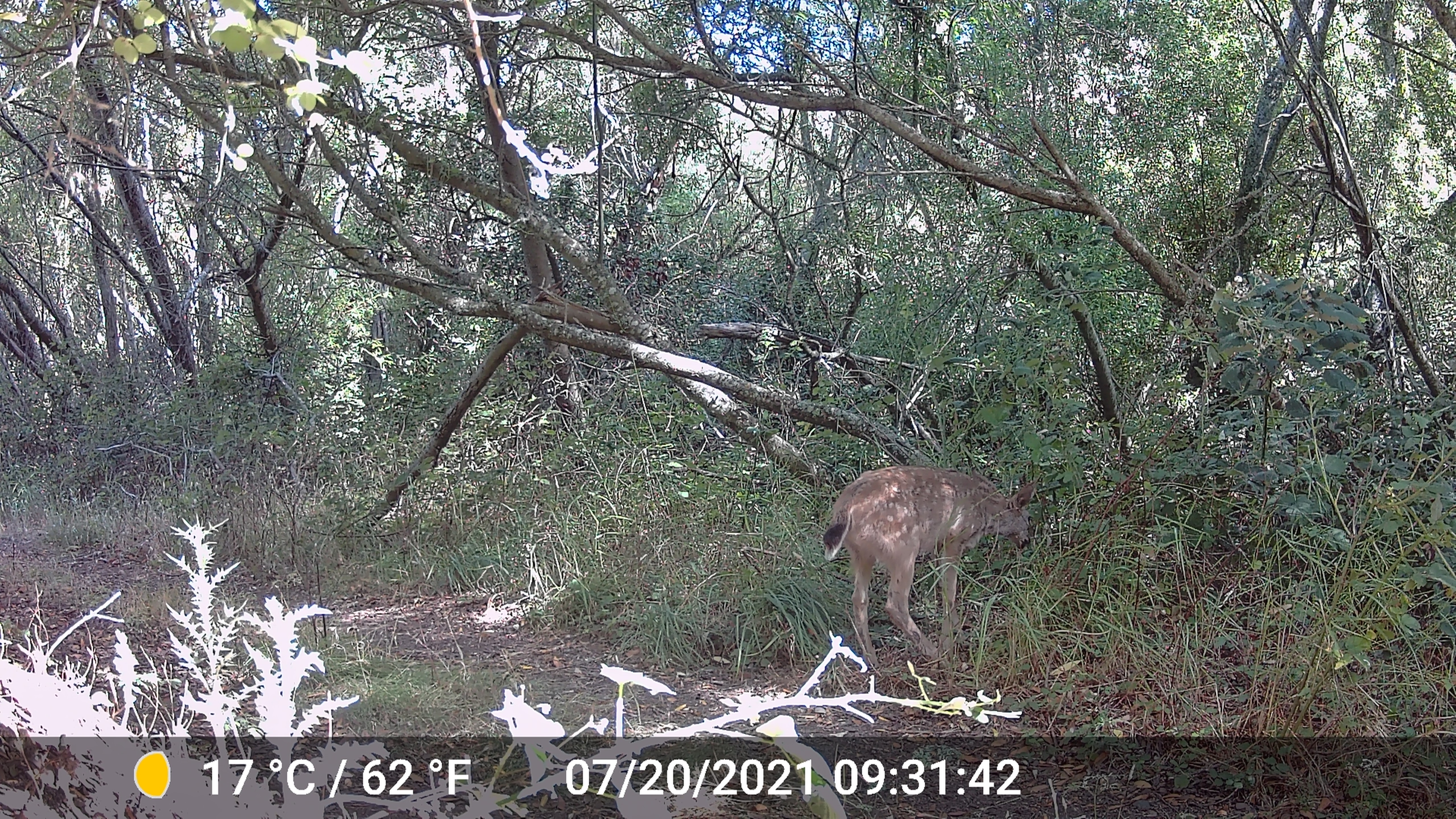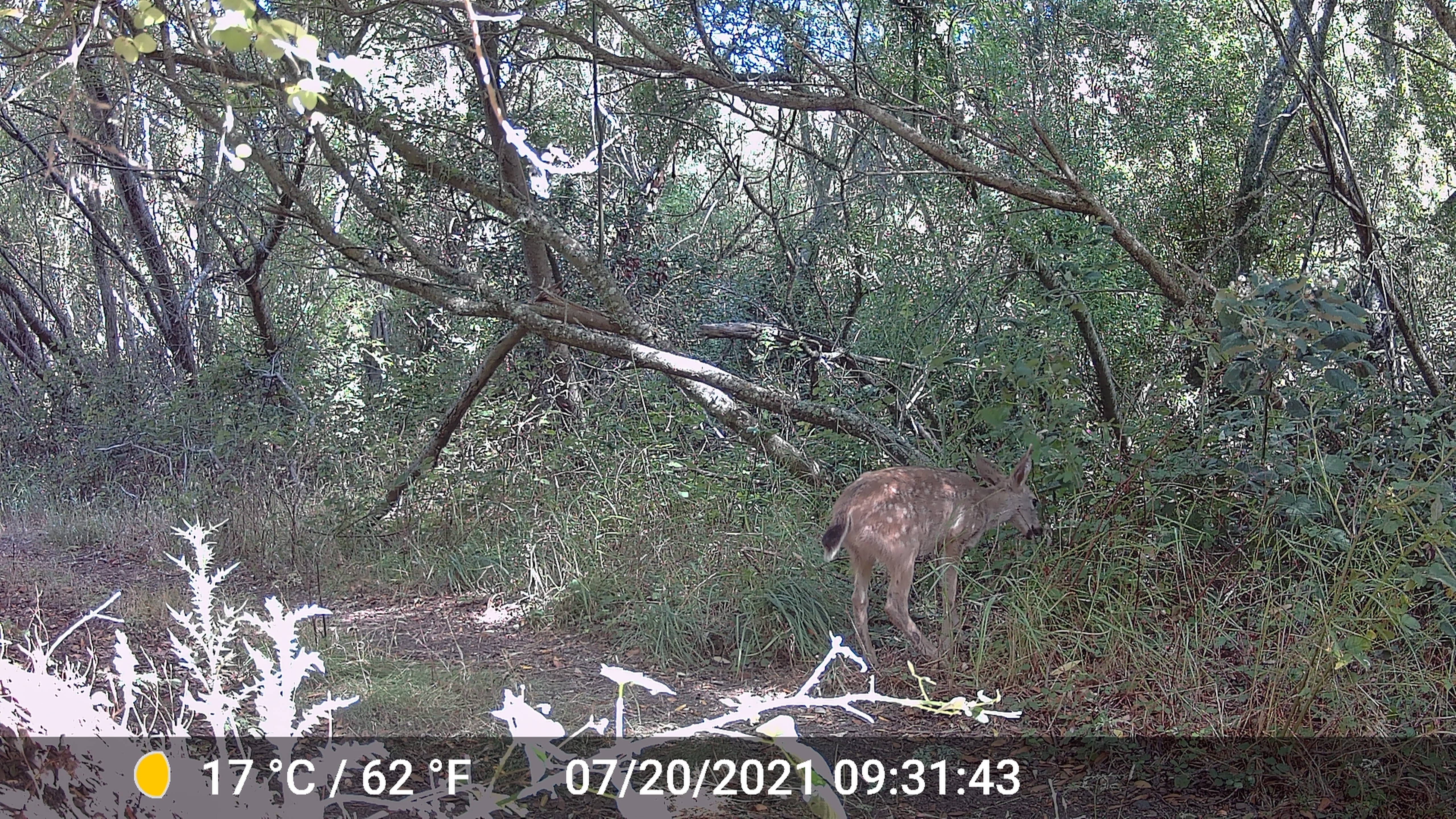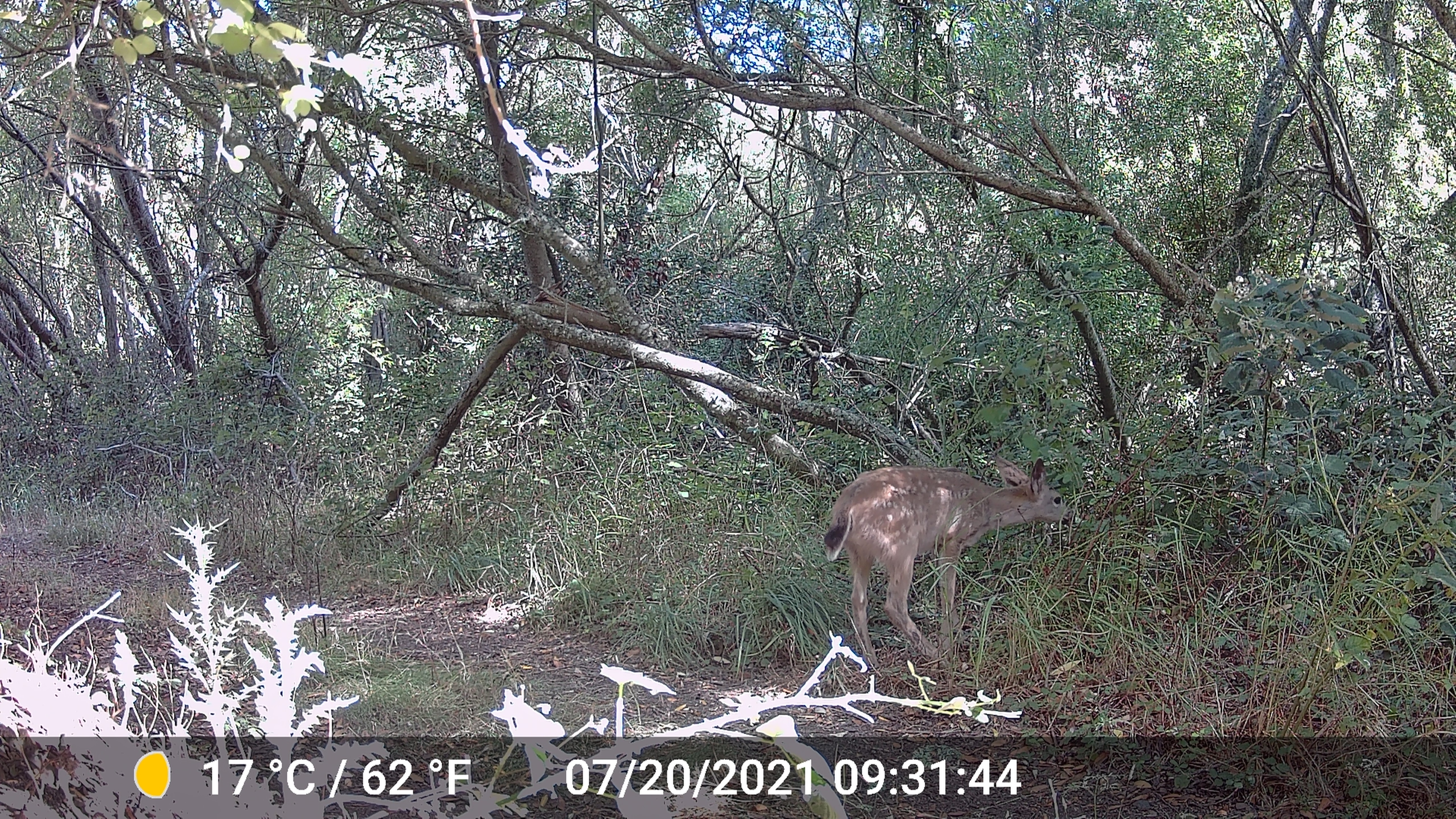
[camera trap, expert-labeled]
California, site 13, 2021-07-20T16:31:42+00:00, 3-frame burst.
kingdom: Animalia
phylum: Chordata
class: Mammalia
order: Artiodactyla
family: Cervidae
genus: Odocoileus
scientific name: Odocoileus hemionus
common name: mule deer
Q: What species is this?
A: Mule deer (Odocoileus hemionus).